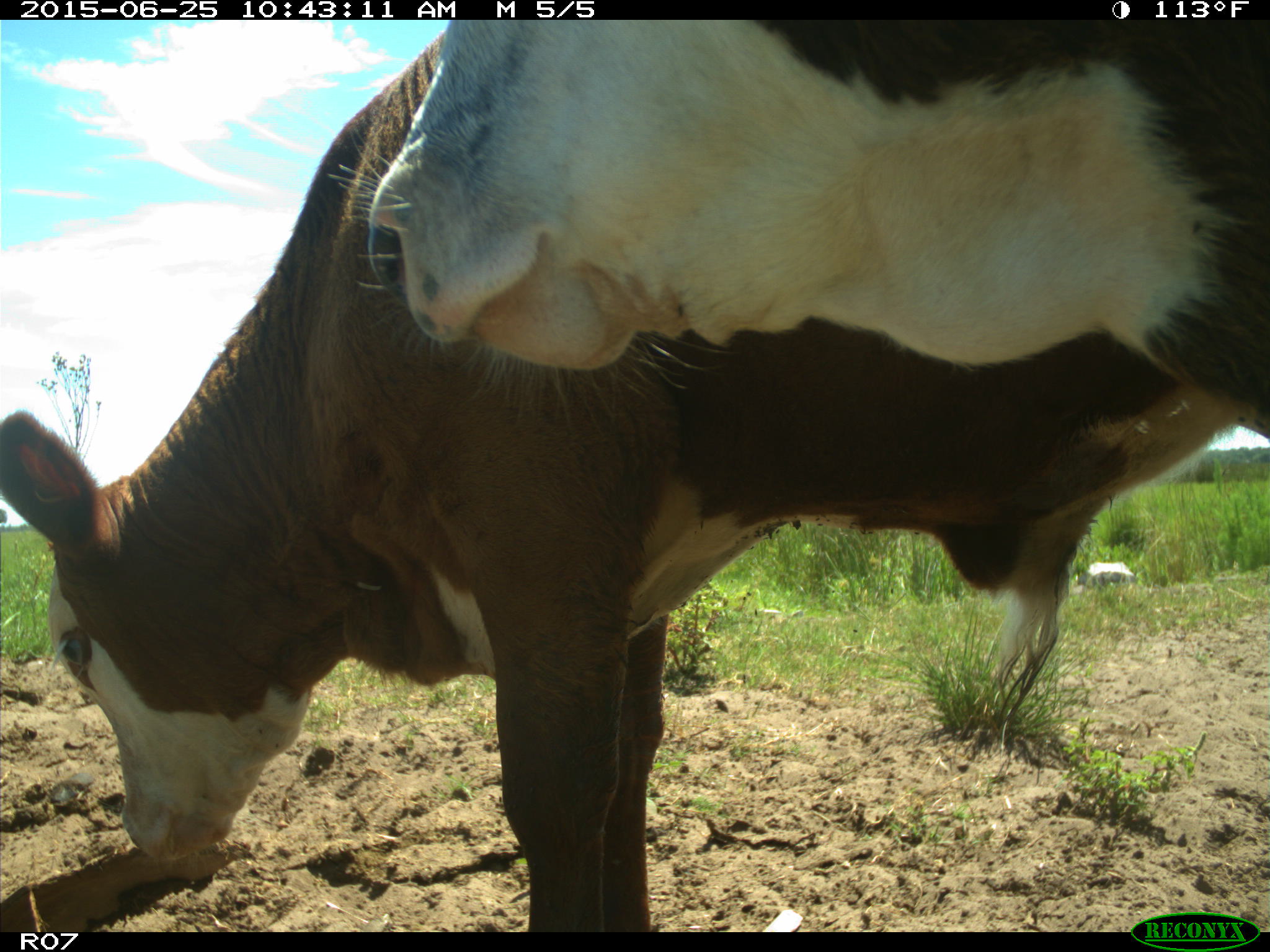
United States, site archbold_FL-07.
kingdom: Animalia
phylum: Chordata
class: Mammalia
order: Artiodactyla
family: Bovidae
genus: Bos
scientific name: Bos taurus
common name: domestic cow